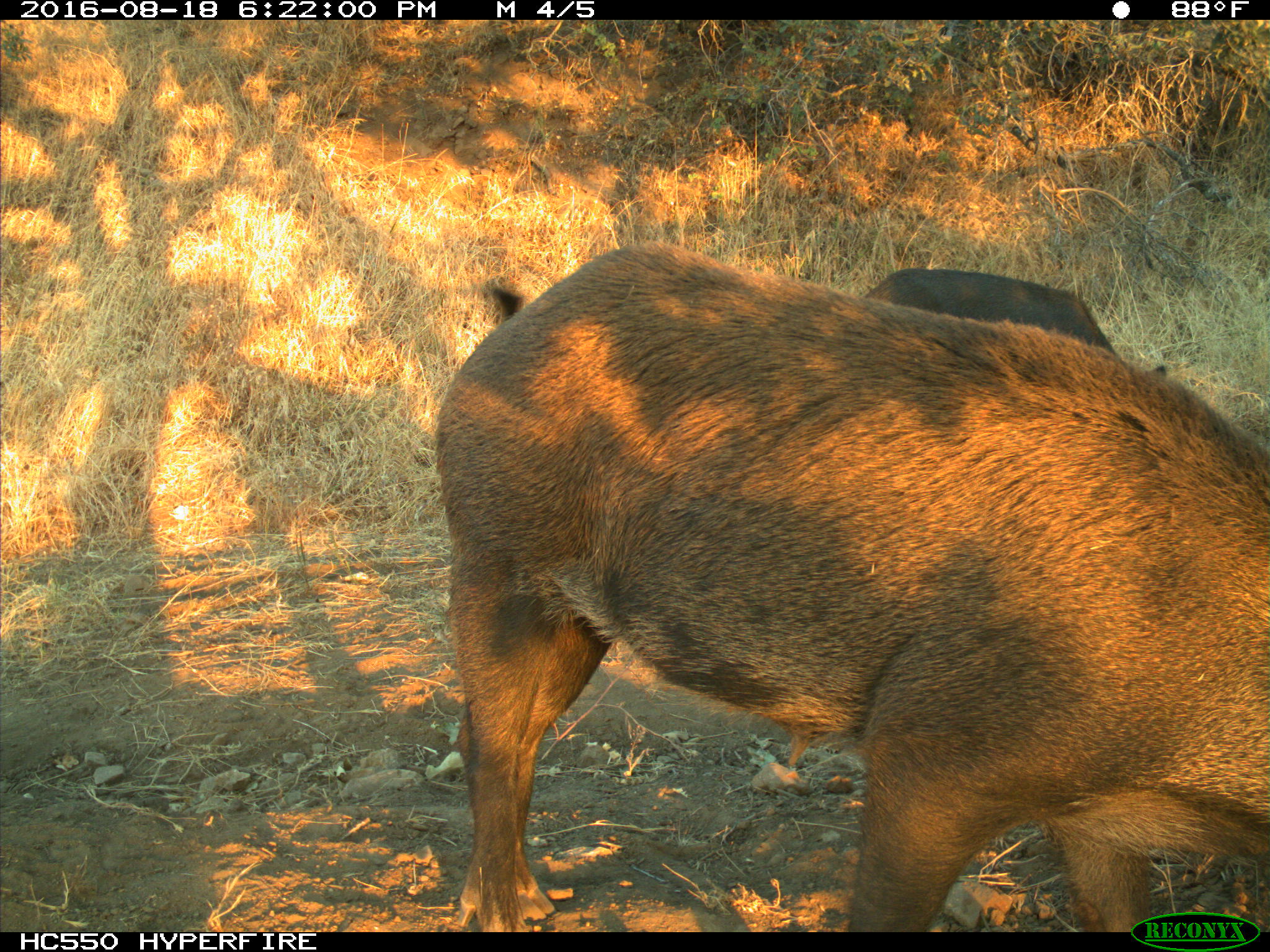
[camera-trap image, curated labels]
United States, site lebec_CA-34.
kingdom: Animalia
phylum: Chordata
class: Mammalia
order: Artiodactyla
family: Suidae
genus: Sus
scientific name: Sus scrofa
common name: wild boar